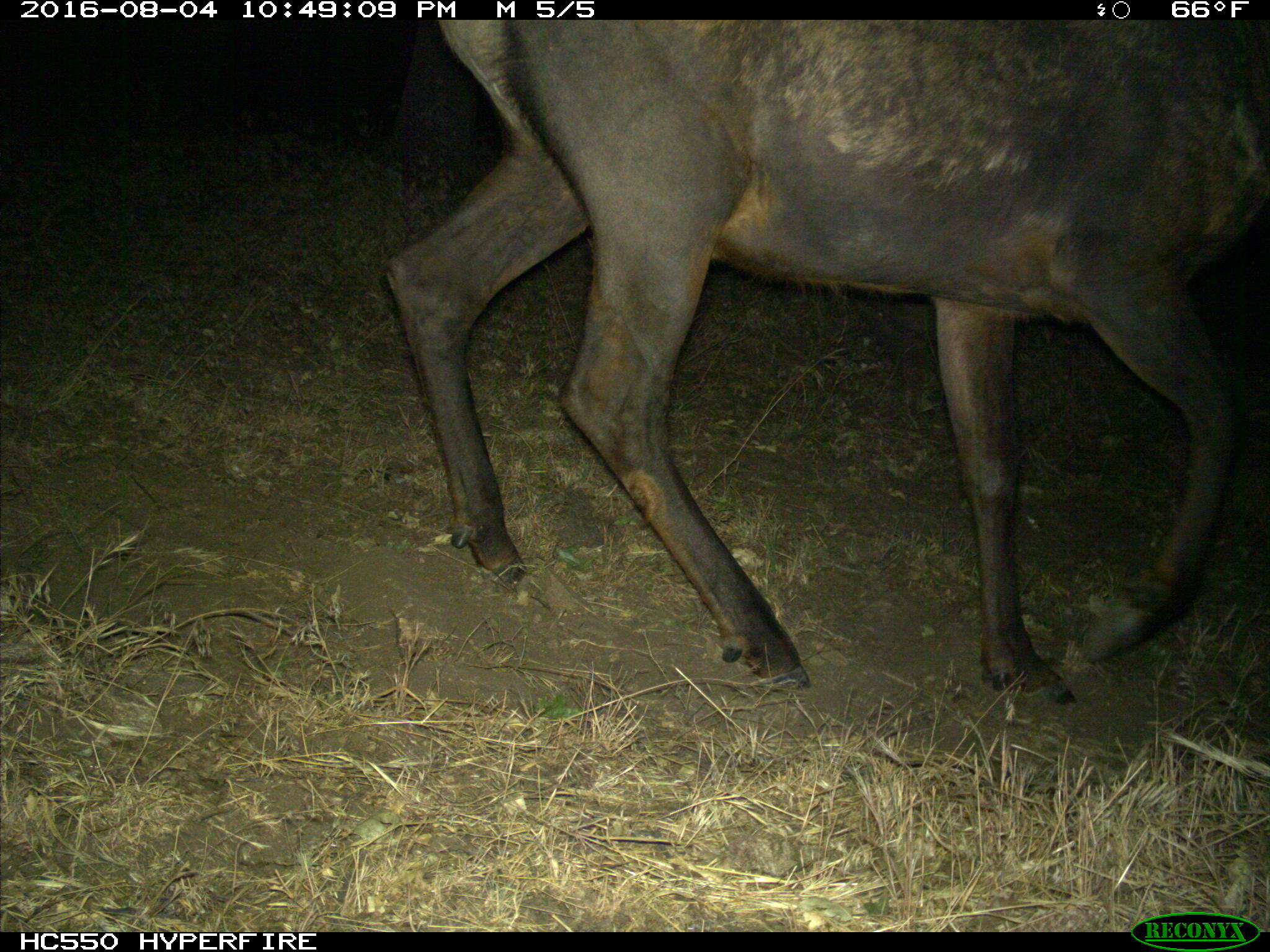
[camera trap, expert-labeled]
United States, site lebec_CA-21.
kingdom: Animalia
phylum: Chordata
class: Mammalia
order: Artiodactyla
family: Cervidae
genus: Cervus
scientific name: Cervus canadensis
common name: elk